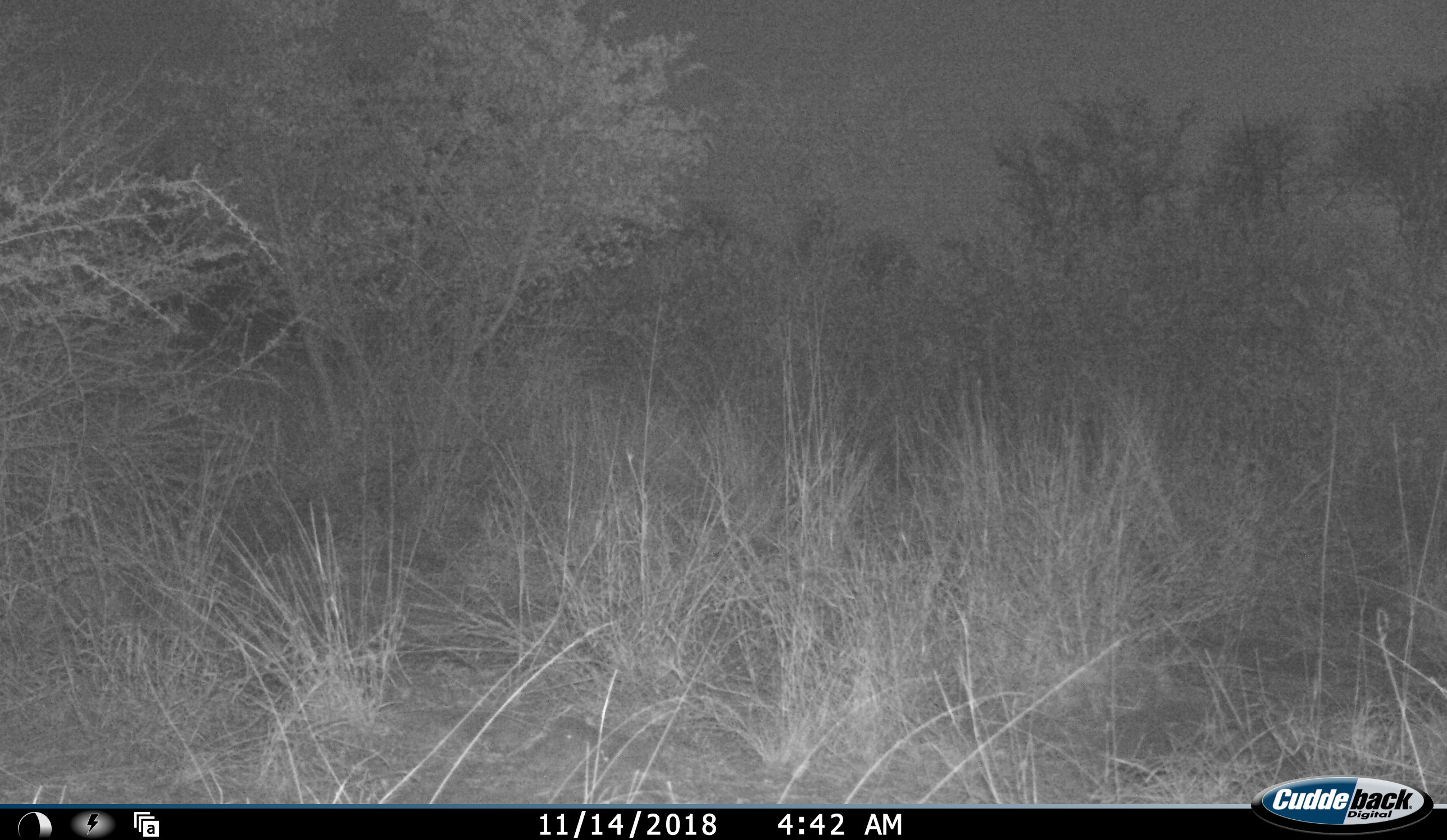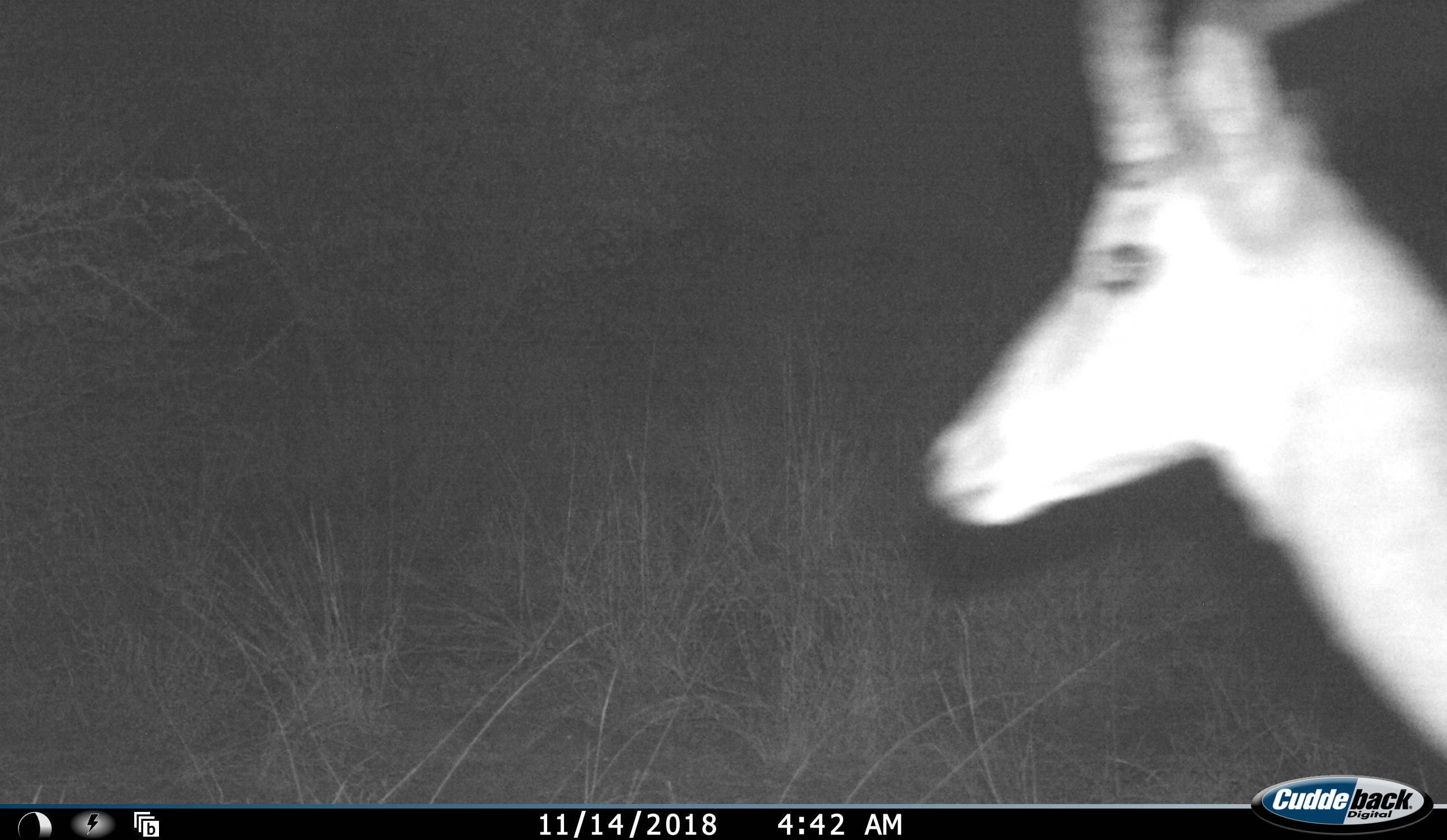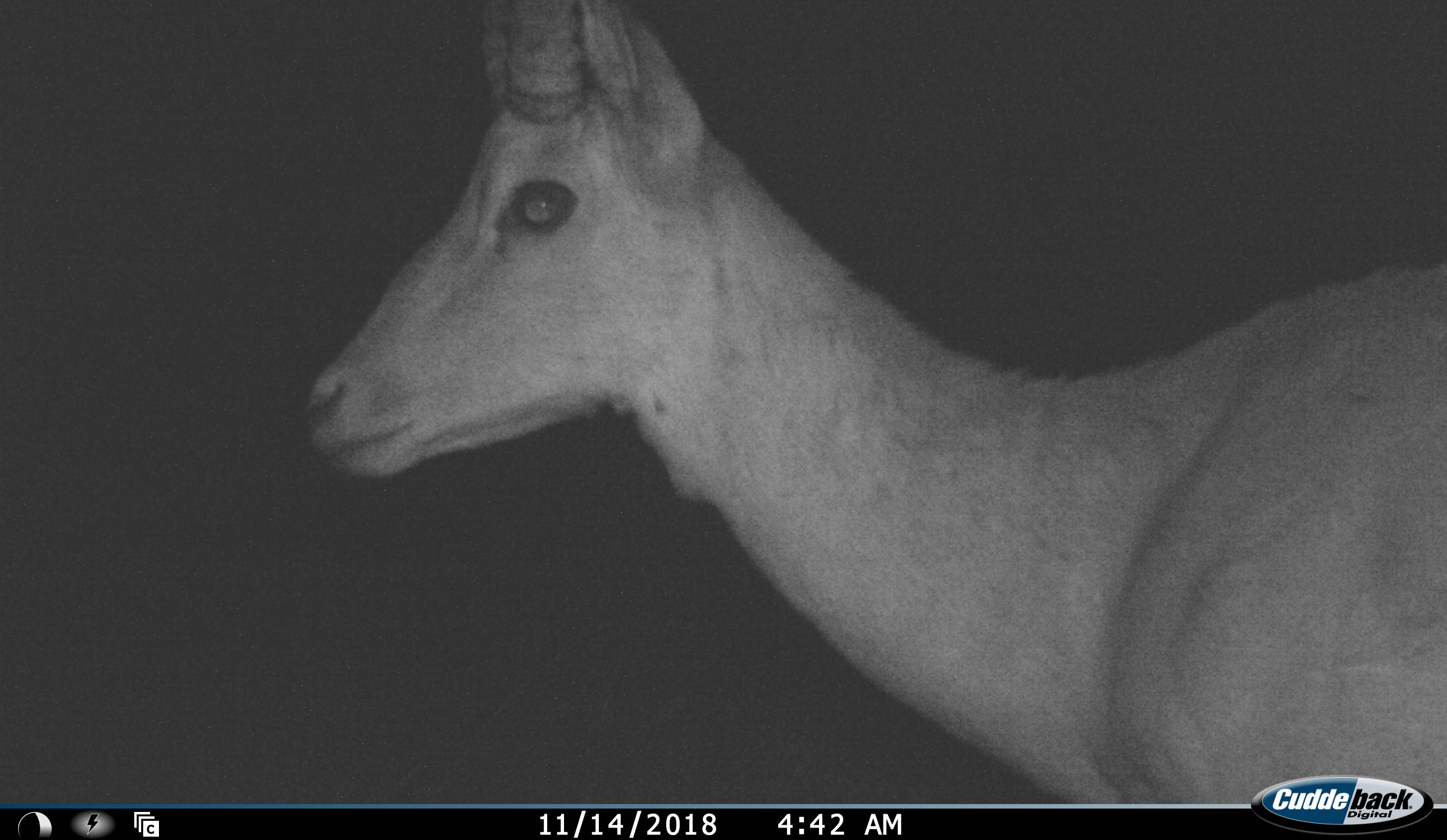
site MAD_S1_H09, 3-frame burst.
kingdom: Animalia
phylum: Chordata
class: Mammalia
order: Artiodactyla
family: Bovidae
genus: Aepyceros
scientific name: Aepyceros melampus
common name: impala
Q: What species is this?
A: Impala (Aepyceros melampus).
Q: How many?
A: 1.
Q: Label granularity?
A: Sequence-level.